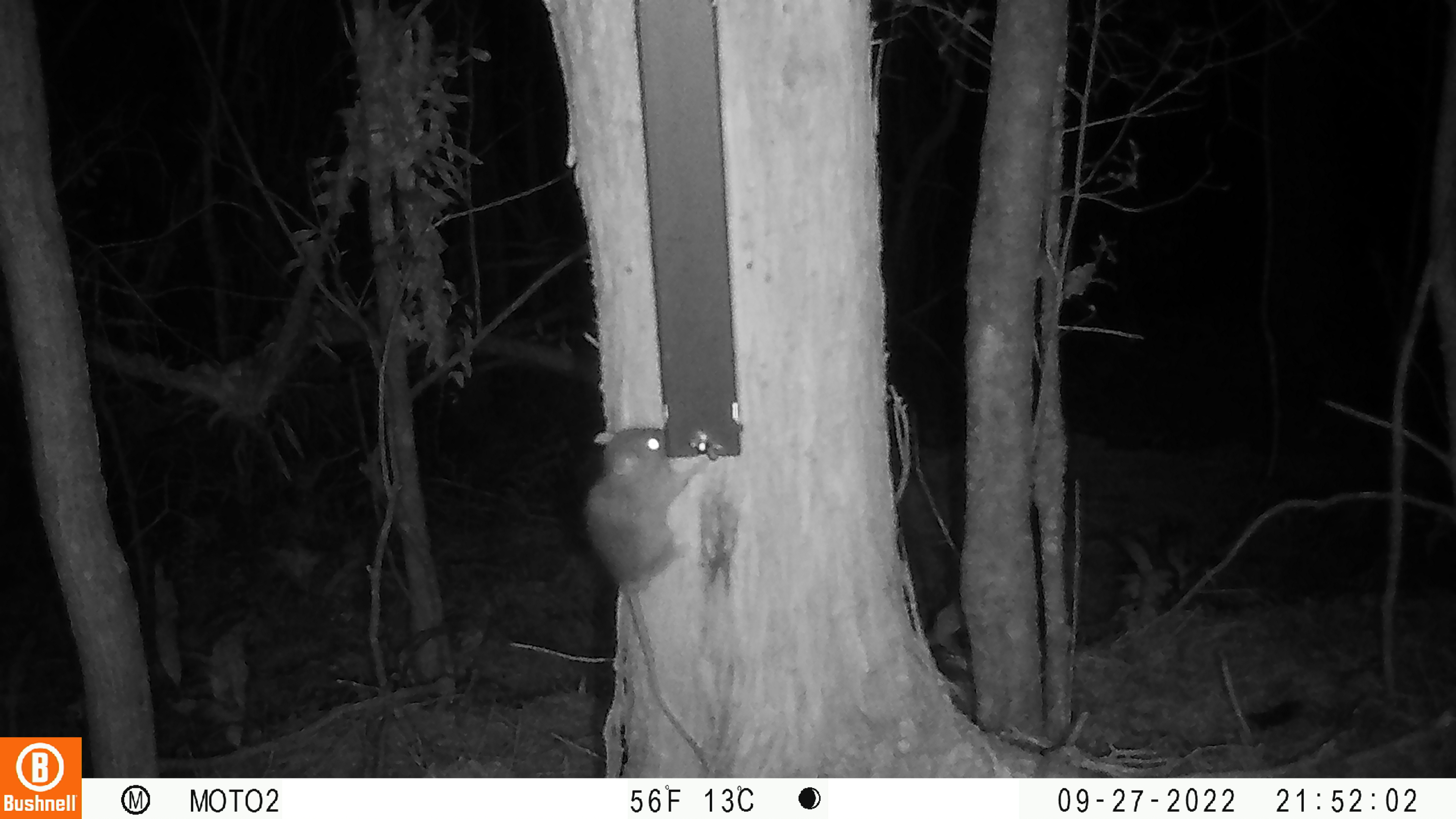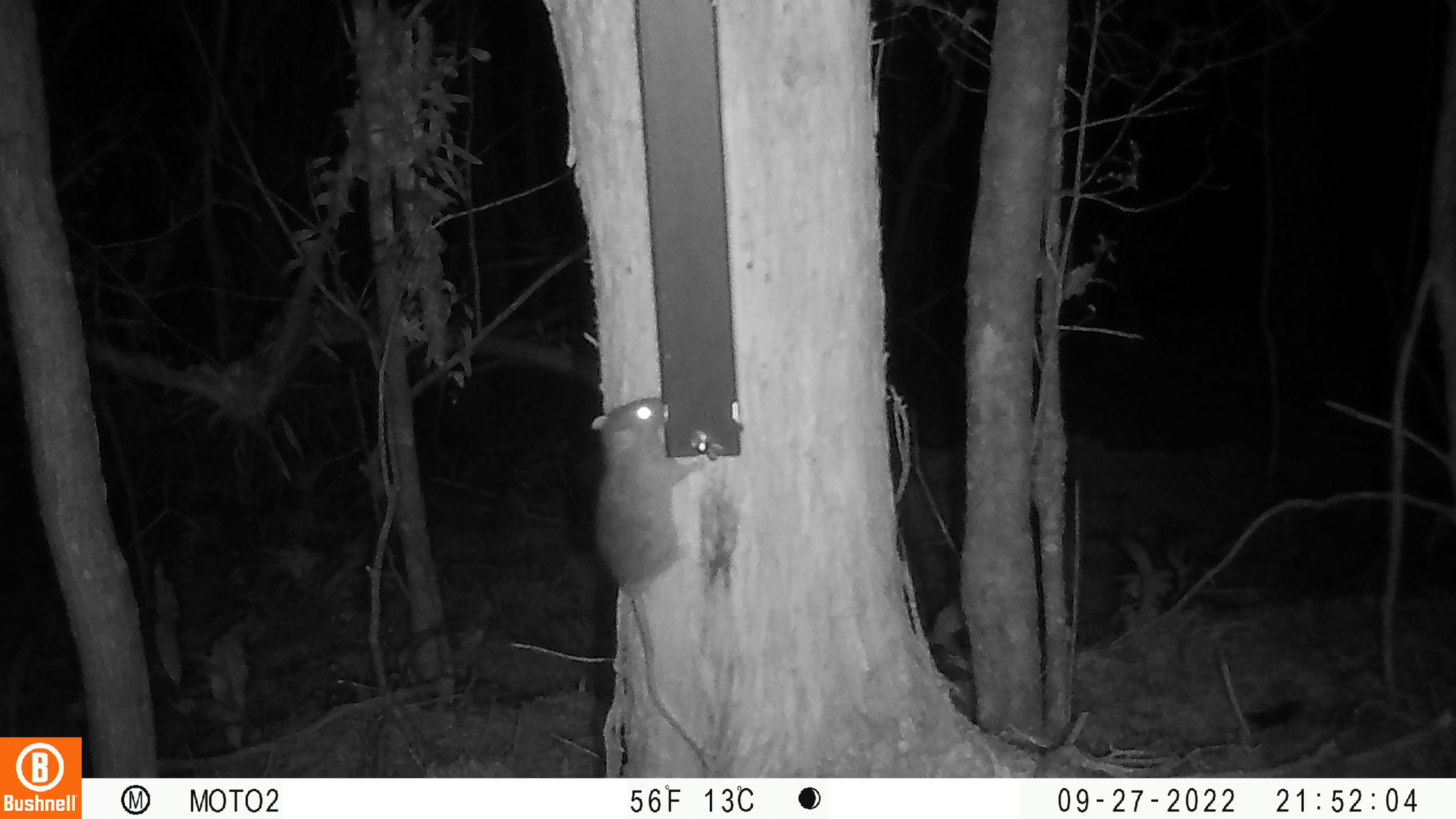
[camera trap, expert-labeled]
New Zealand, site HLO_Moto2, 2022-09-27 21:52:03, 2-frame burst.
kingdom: Animalia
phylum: Chordata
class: Mammalia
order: Rodentia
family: Muridae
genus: Rattus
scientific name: Rattus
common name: rat